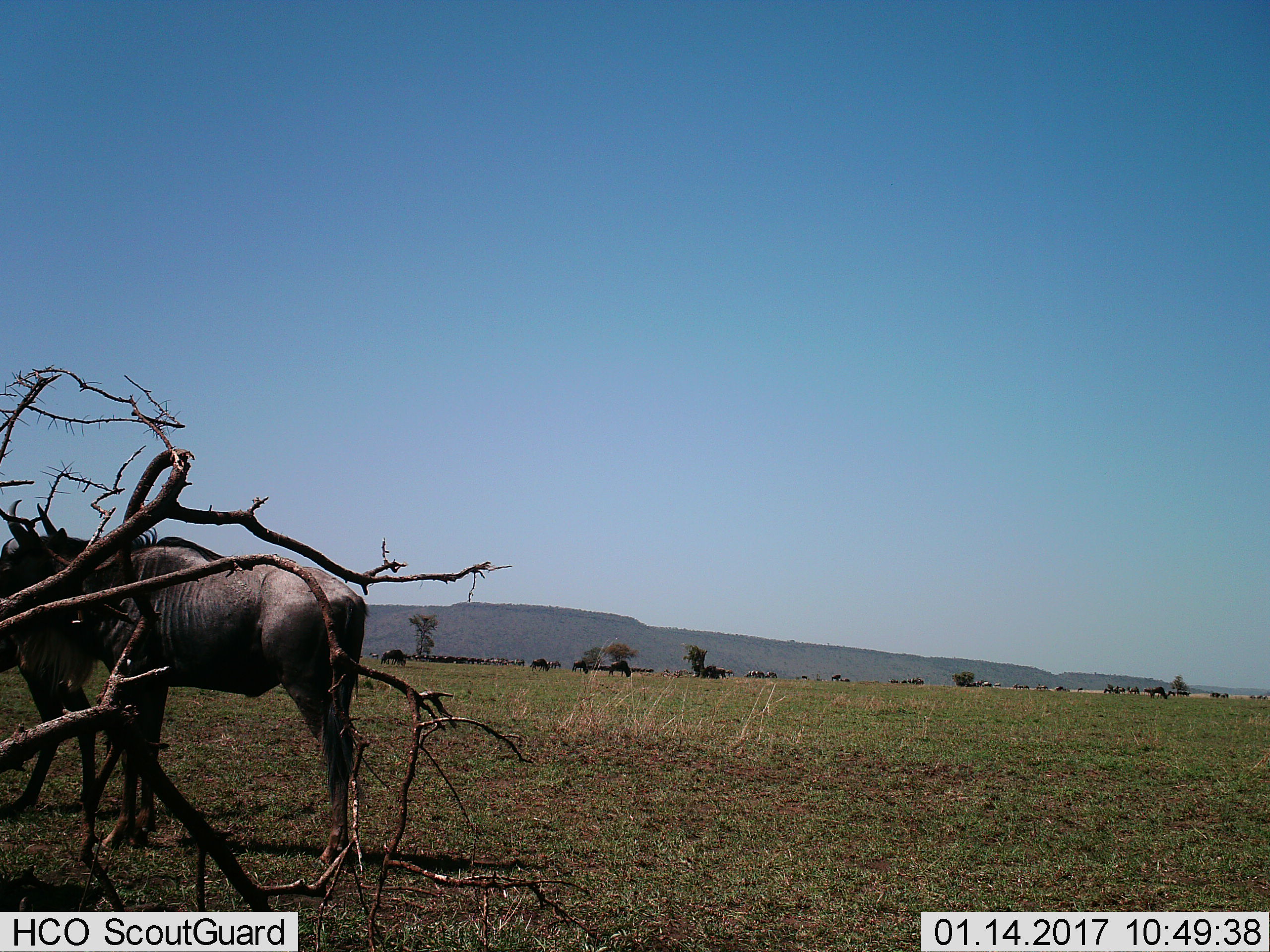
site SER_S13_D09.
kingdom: Animalia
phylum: Chordata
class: Mammalia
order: Artiodactyla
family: Bovidae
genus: Connochaetes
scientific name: Connochaetes taurinus taurinus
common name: blue wildebeest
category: wildebeestblue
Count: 11-50.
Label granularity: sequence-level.